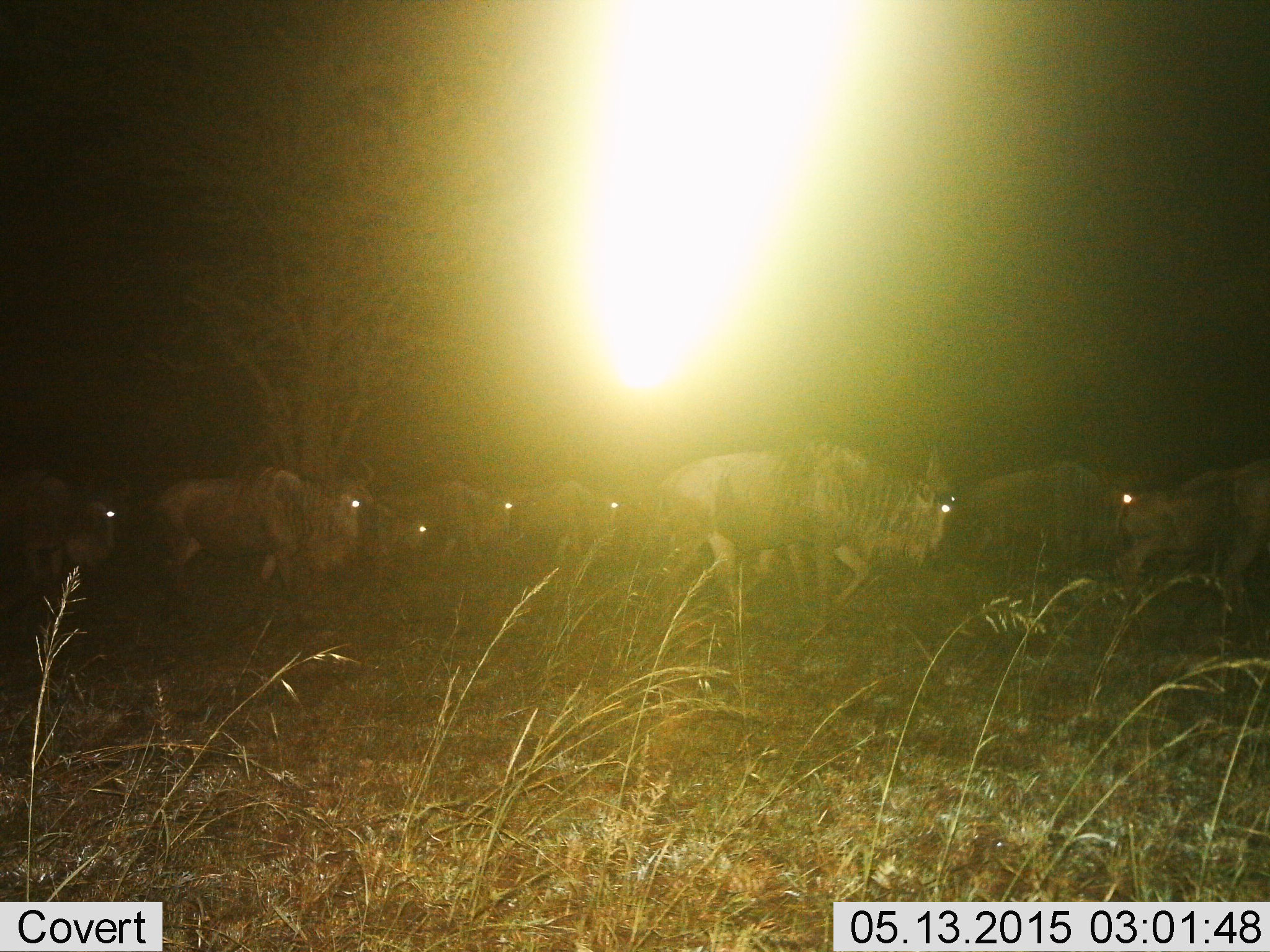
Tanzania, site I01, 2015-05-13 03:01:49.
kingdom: Animalia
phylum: Chordata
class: Mammalia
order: Artiodactyla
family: Bovidae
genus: Connochaetes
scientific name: Connochaetes taurinus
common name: blue wildebeest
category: wildebeest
Wildebeest (blue wildebeest) (Connochaetes taurinus), count 8. Behavior (volunteer vote fractions): standing 0%, resting 0%, moving 100%, interacting 0%. Young present (vote fraction): 10%. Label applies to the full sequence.